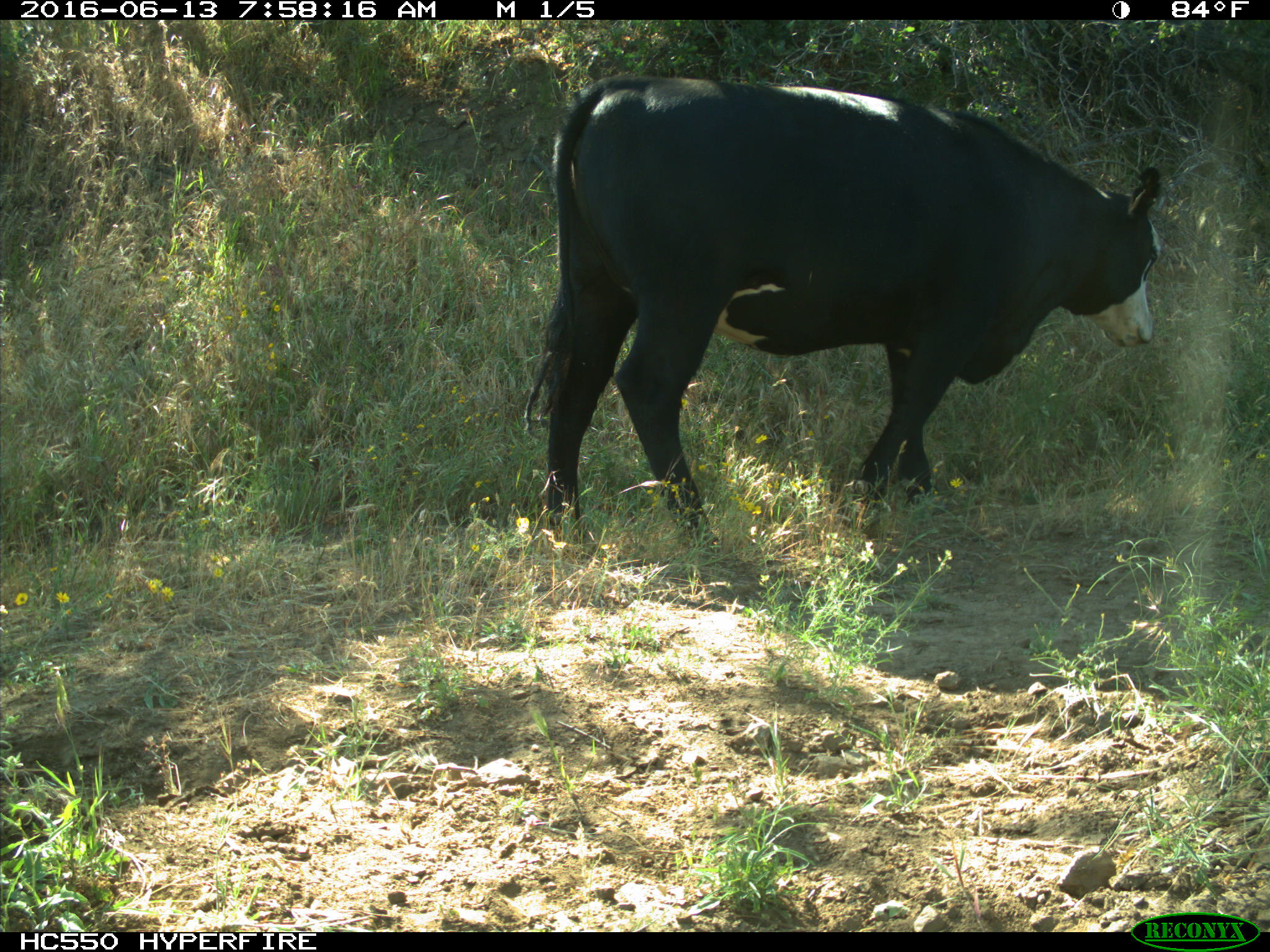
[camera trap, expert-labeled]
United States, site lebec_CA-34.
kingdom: Animalia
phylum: Chordata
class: Mammalia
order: Artiodactyla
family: Bovidae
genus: Bos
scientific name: Bos taurus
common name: domestic cow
Bos taurus (domestic cow).